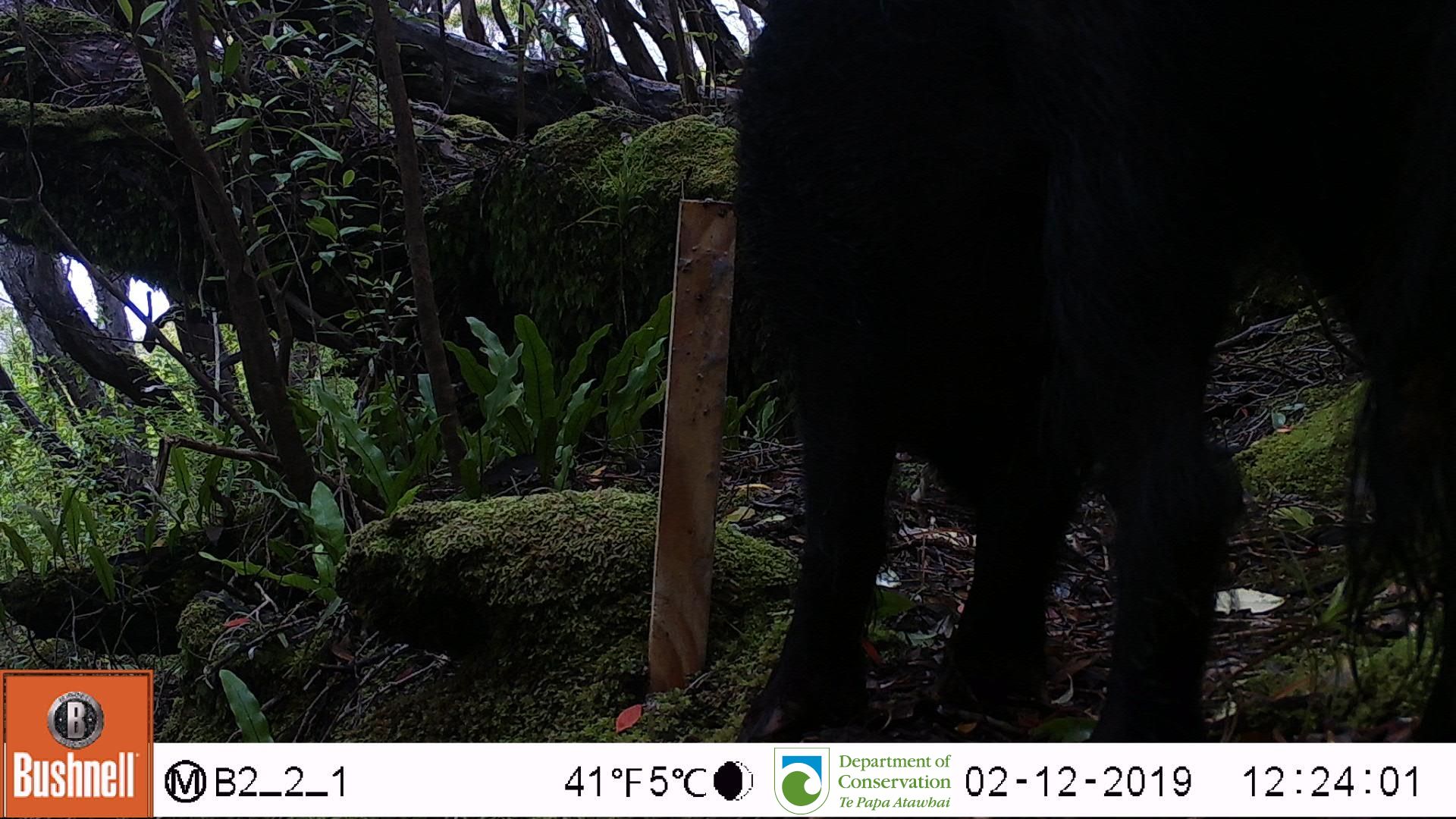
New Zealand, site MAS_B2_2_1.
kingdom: Animalia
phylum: Chordata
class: Mammalia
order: Artiodactyla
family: Suidae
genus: Sus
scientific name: Sus scrofa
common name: pig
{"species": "pig (Sus scrofa)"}